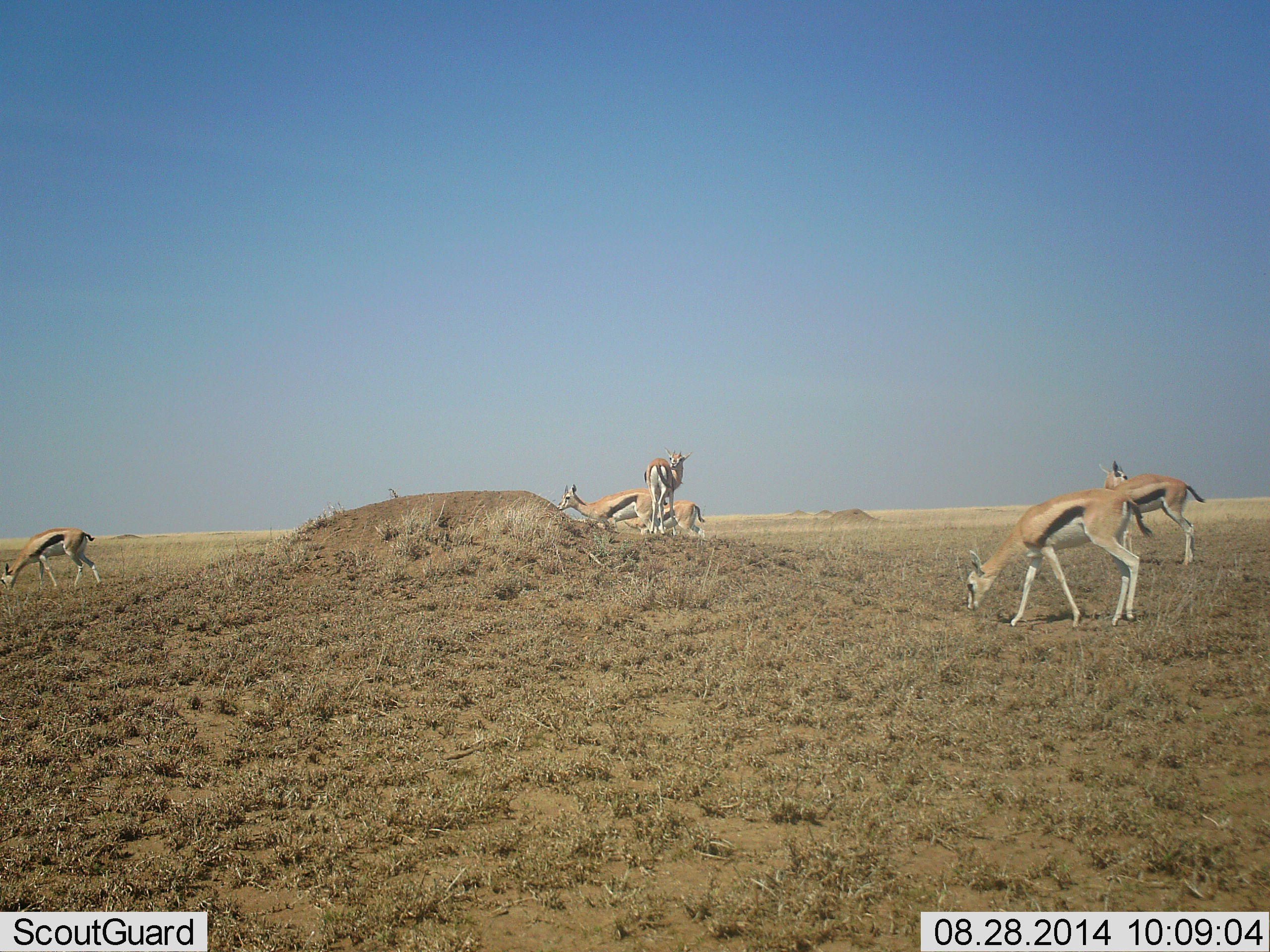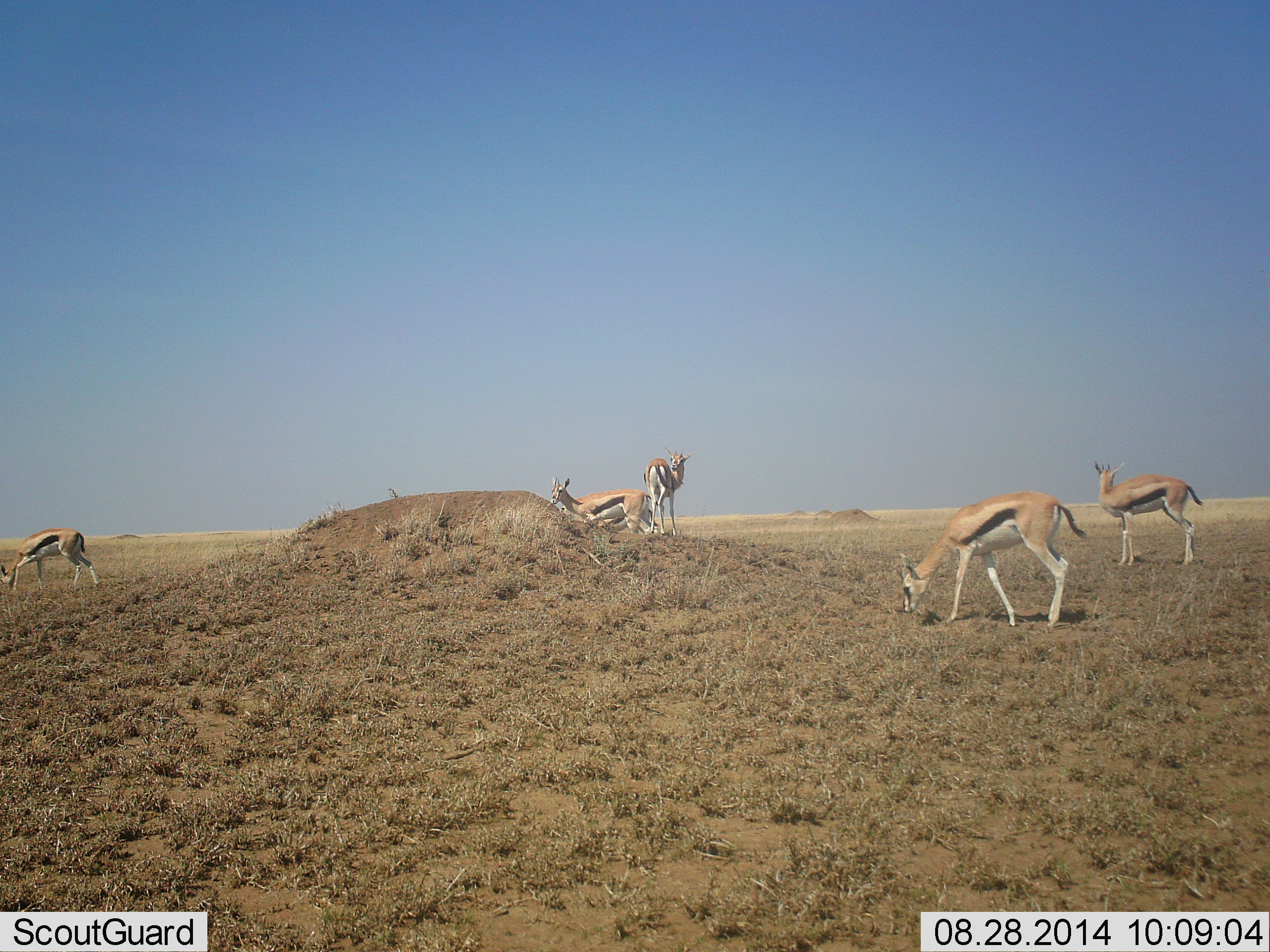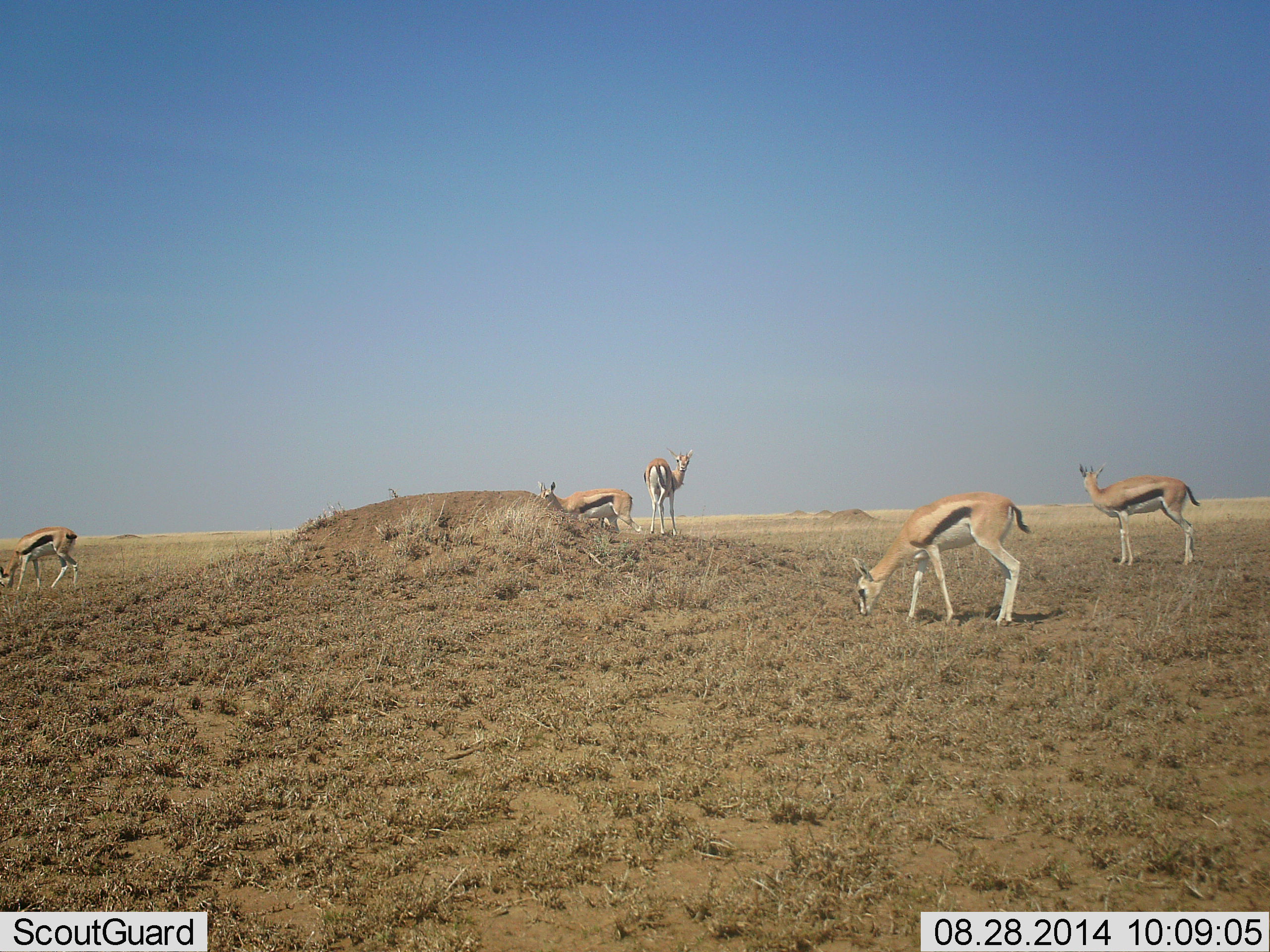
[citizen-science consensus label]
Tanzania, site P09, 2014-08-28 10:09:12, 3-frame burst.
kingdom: Animalia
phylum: Chordata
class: Mammalia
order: Artiodactyla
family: Bovidae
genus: Eudorcas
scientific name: Eudorcas thomsonii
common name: thomson's gazelle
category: gazellethomsons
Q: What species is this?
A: Gazellethomsons (thomson's gazelle) (Eudorcas thomsonii).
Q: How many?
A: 5.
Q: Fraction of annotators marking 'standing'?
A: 60%.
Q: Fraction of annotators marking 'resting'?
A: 0%.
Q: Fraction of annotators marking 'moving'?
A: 50%.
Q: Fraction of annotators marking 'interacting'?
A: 0%.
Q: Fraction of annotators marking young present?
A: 10%.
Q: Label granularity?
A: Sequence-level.